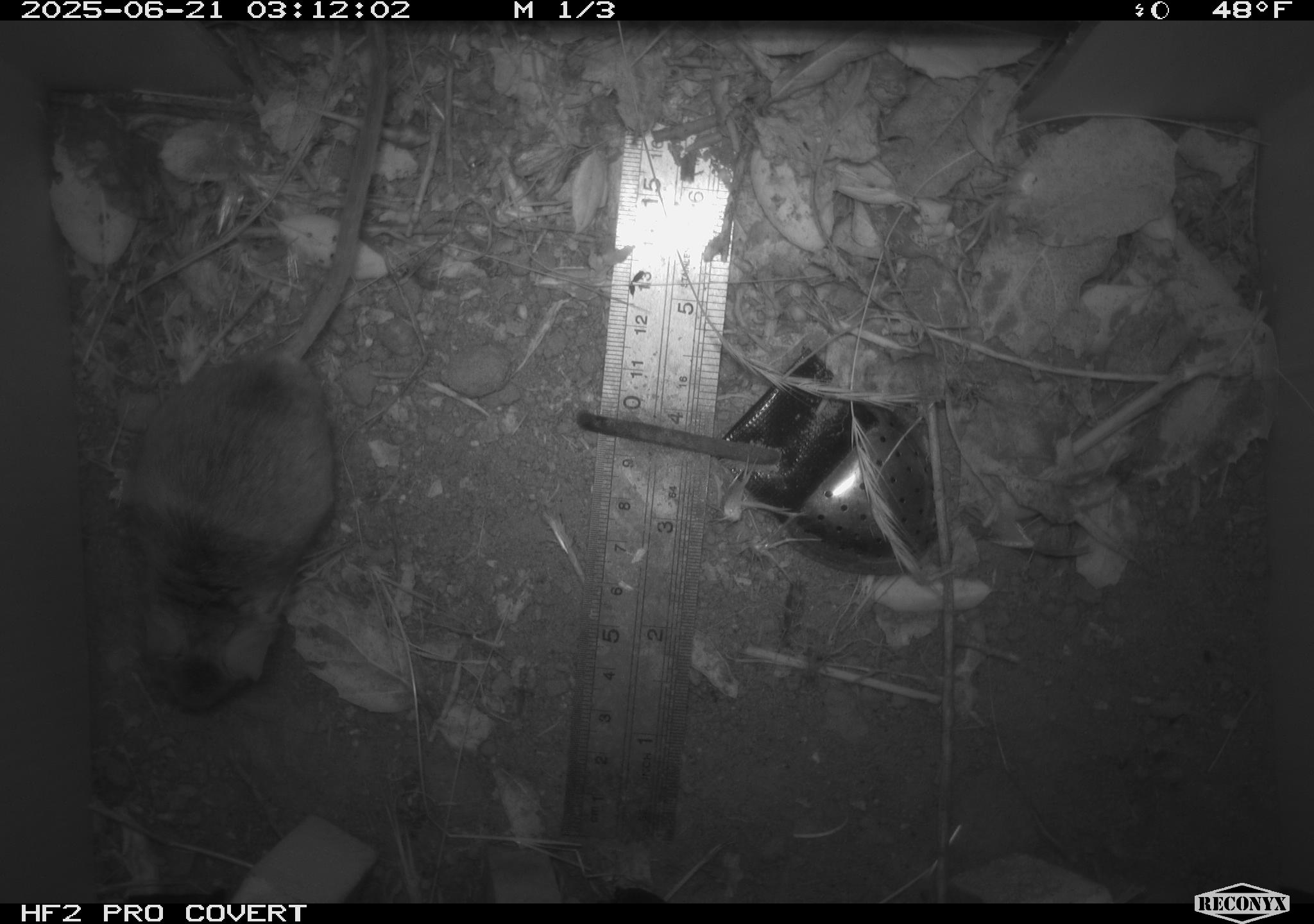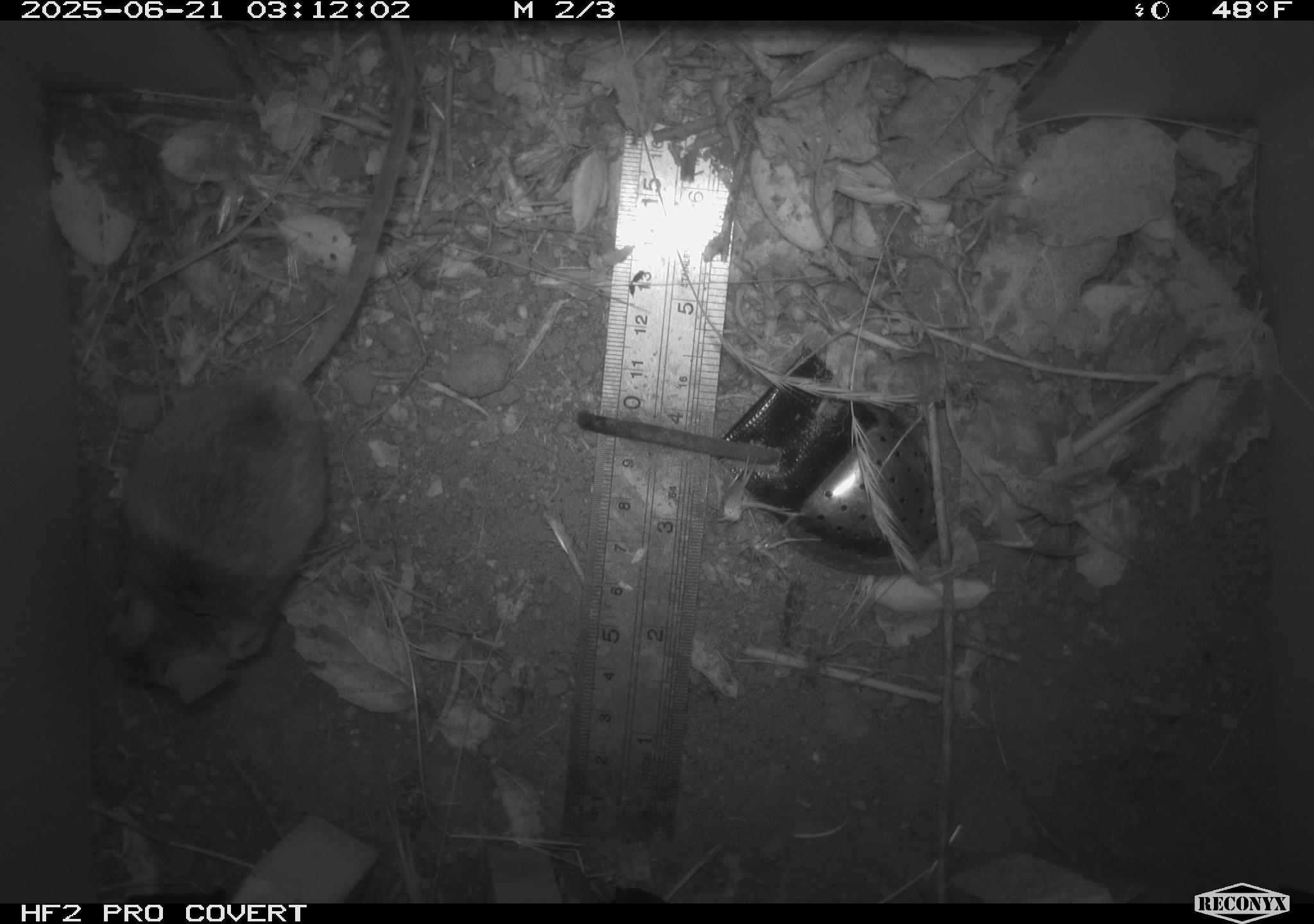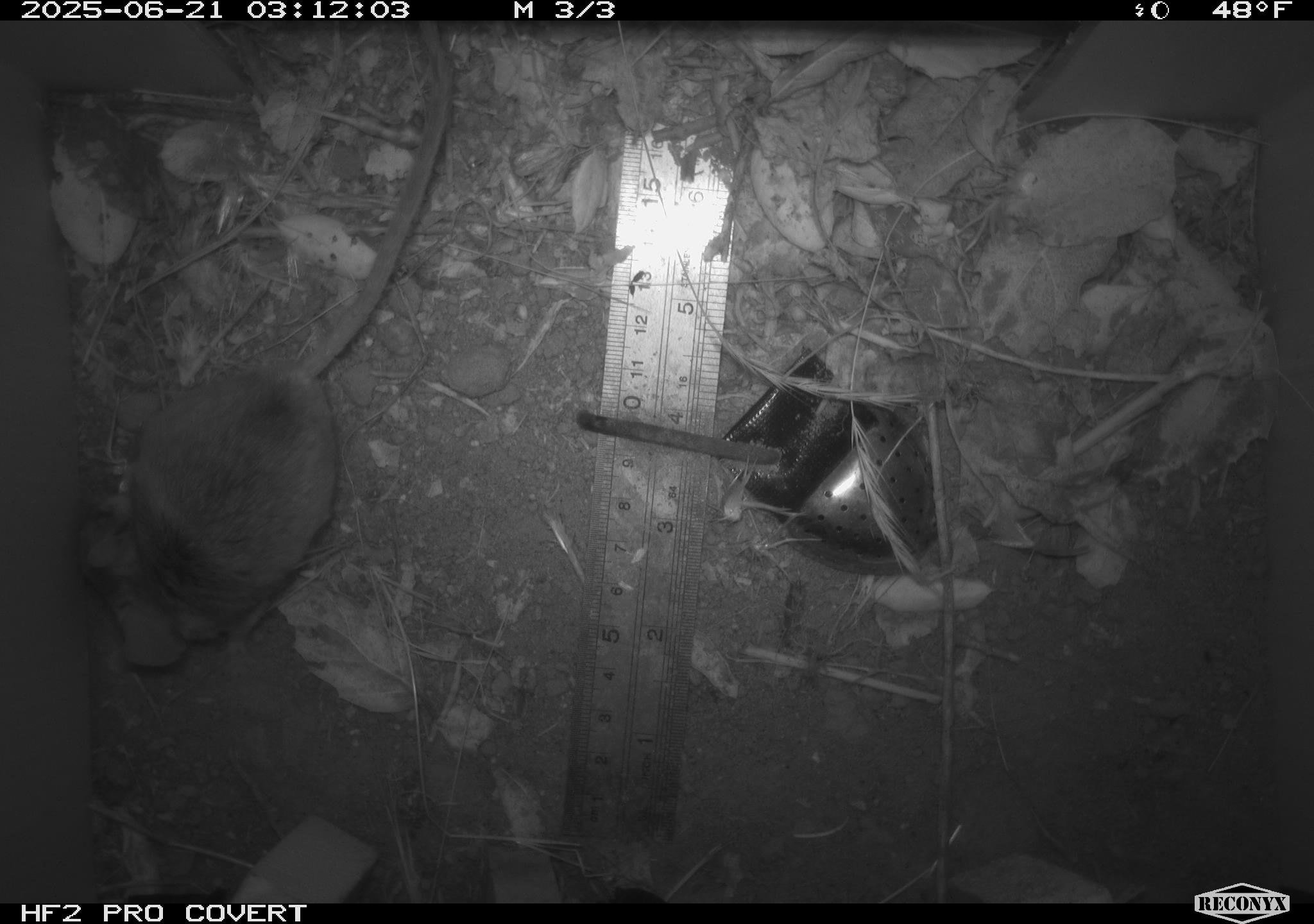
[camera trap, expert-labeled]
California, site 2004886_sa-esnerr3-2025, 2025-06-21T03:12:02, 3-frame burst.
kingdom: Animalia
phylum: Chordata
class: Mammalia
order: Rodentia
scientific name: Rodentia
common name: rodent